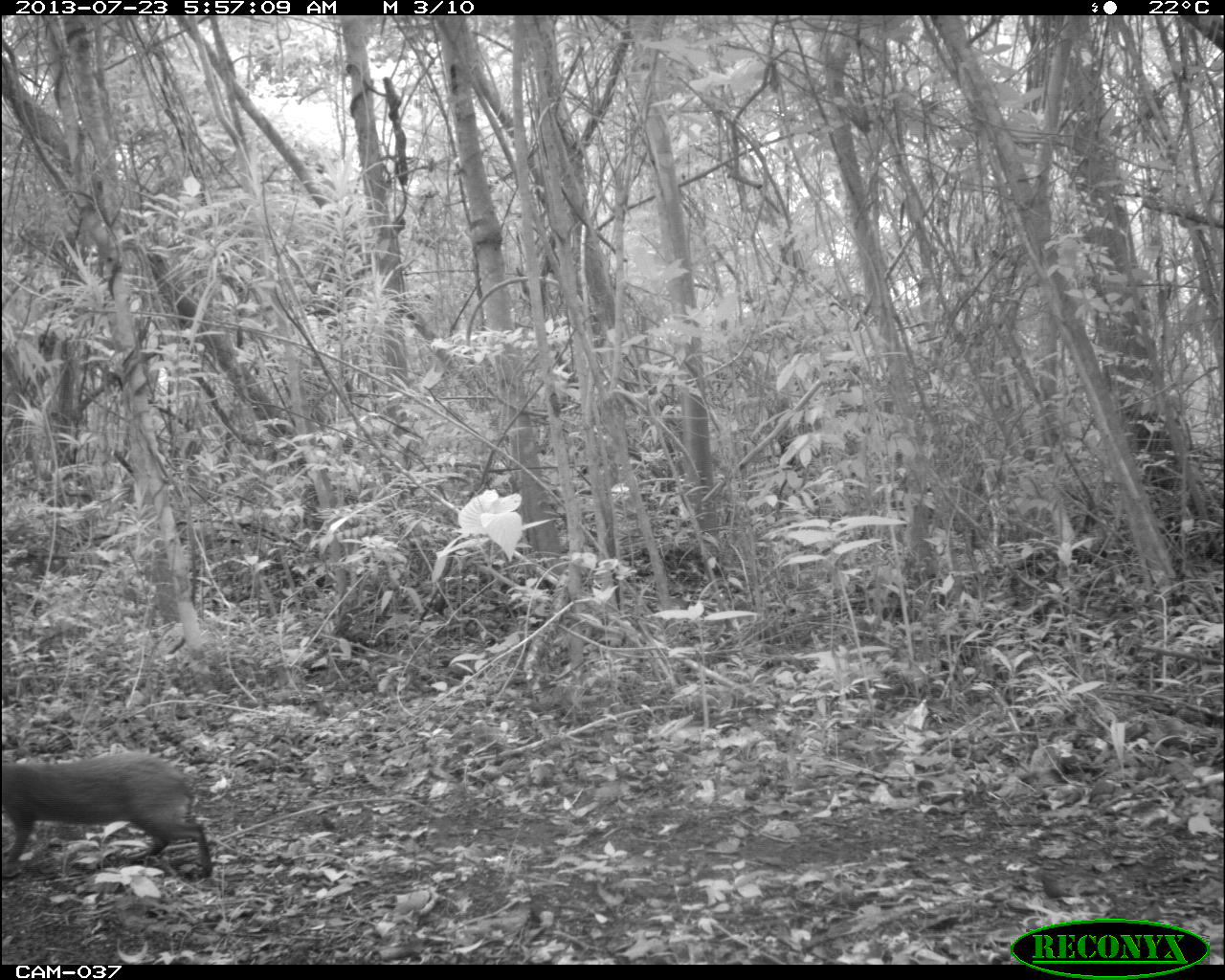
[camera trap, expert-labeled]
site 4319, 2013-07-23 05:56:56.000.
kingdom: Animalia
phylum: Chordata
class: Mammalia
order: Rodentia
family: Dasyproctidae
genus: Dasyprocta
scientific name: Dasyprocta punctata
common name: central american agouti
Dasyprocta punctata (central american agouti), count 1.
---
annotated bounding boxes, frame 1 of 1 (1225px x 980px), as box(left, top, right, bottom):
dasyprocta punctata: box(2, 750, 212, 878)